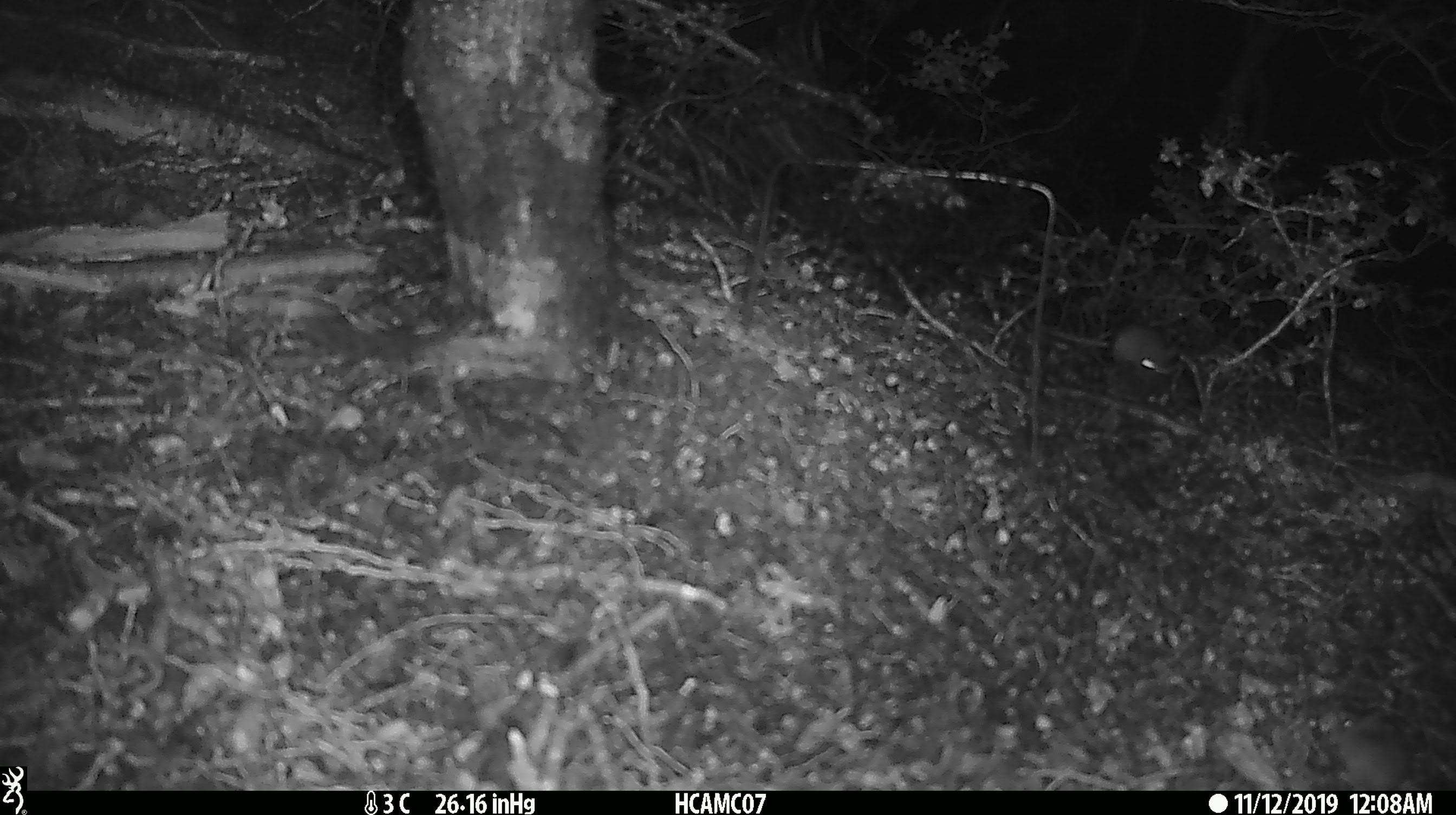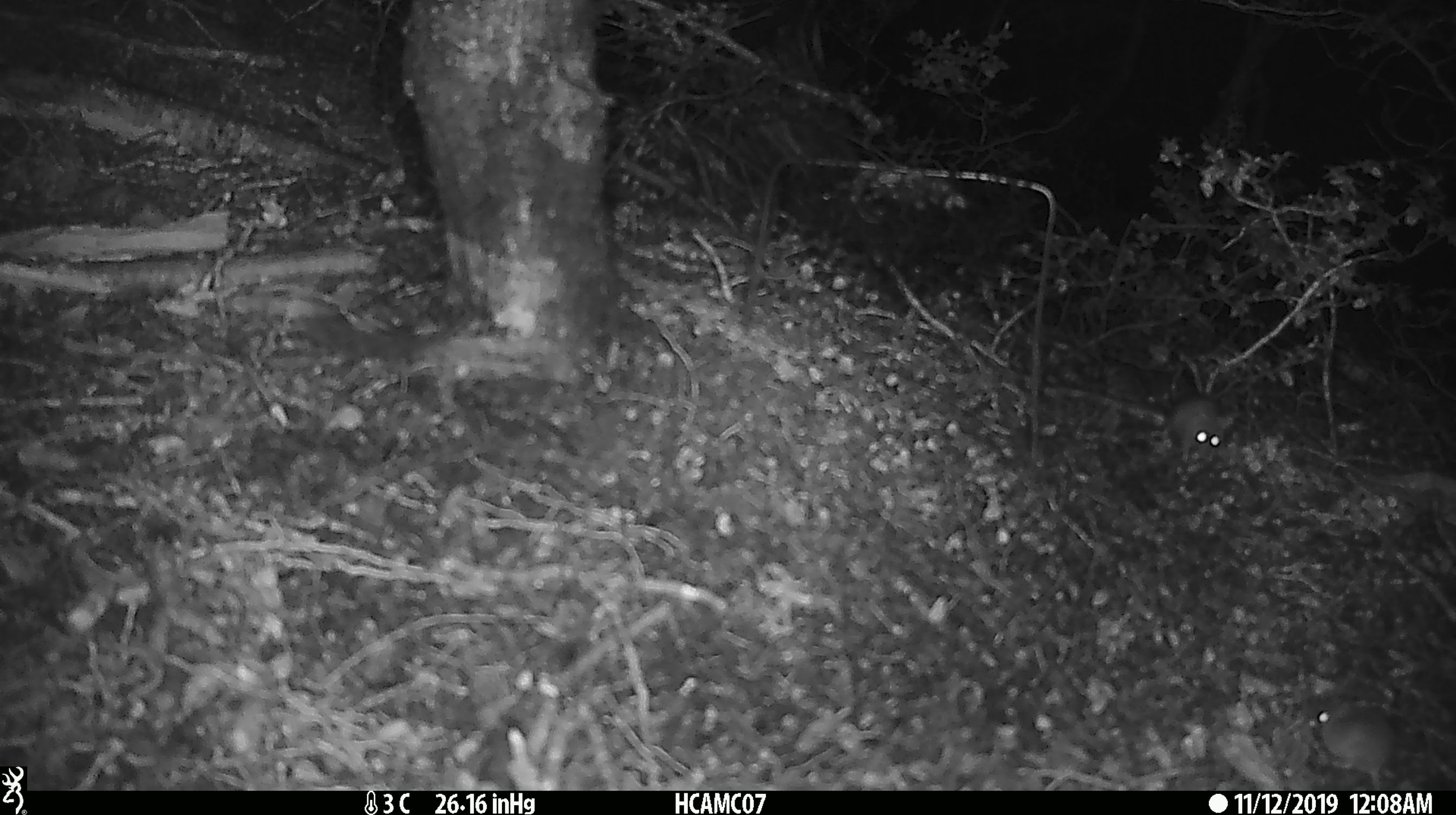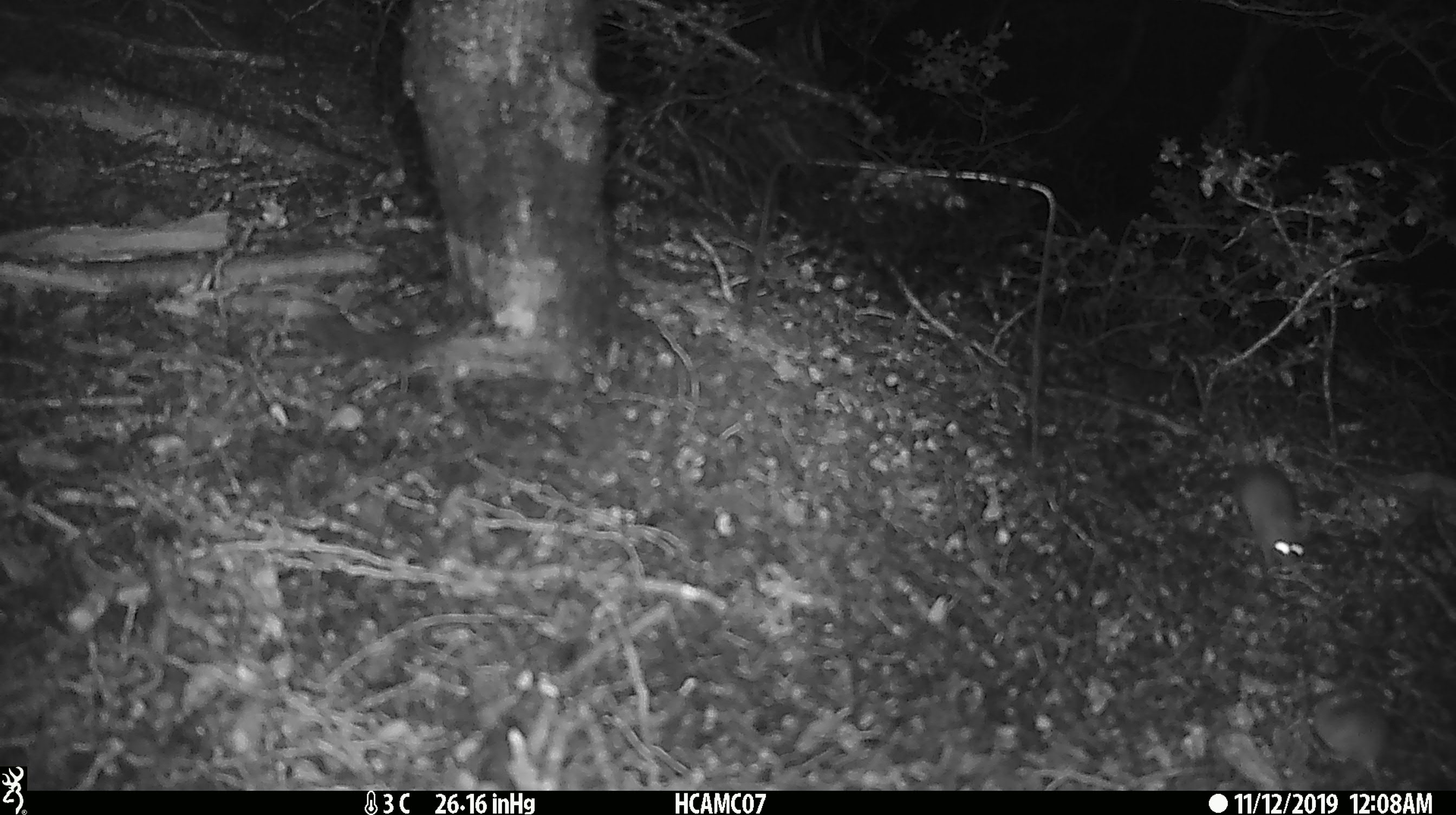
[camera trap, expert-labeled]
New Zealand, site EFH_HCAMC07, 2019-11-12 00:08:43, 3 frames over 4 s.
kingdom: Animalia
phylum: Chordata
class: Mammalia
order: Rodentia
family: Muridae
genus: Mus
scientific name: Mus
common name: mouse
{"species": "mouse (Mus)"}